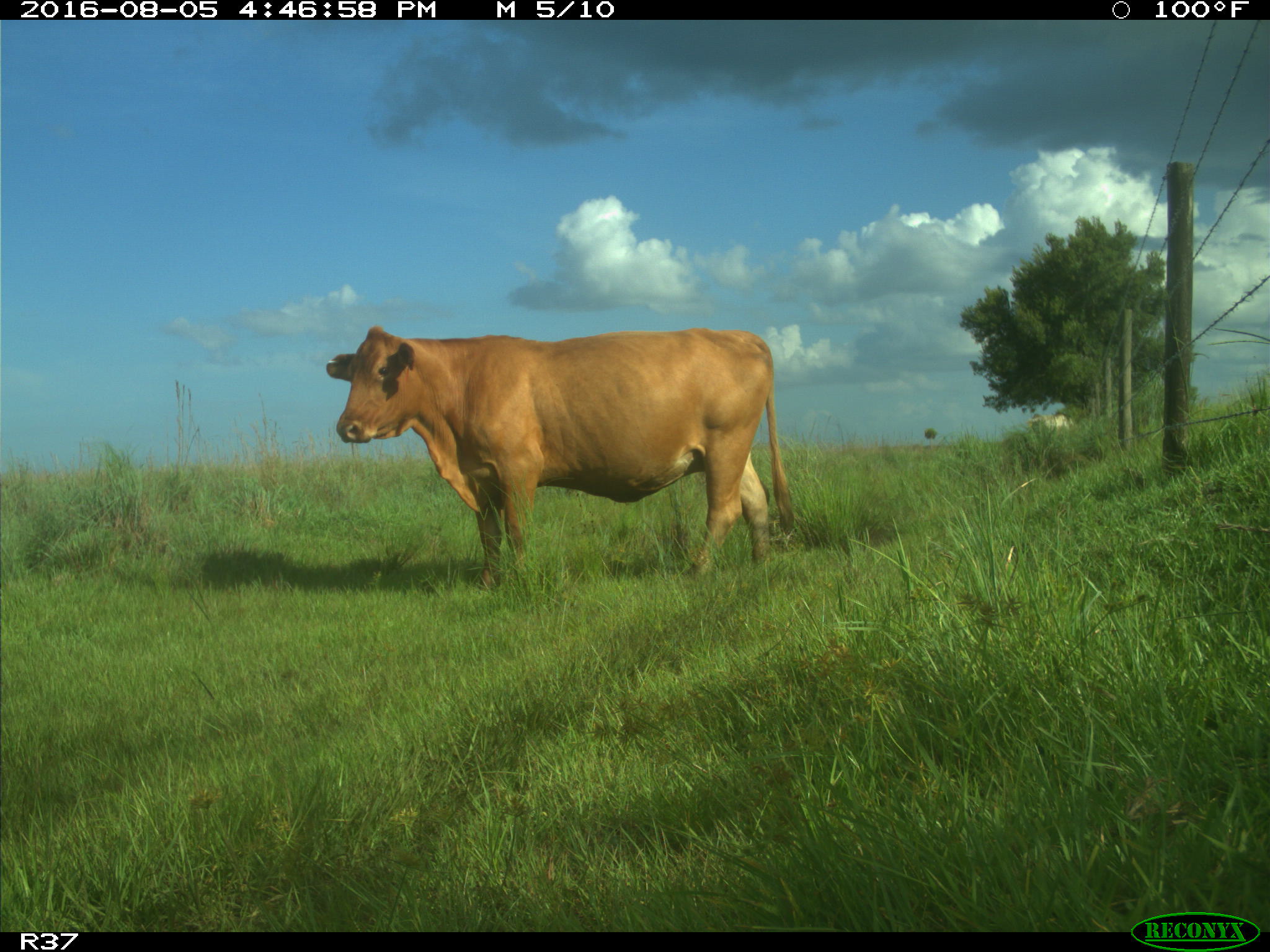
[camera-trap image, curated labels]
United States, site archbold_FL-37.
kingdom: Animalia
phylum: Chordata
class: Mammalia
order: Artiodactyla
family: Bovidae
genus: Bos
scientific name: Bos taurus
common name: domestic cow